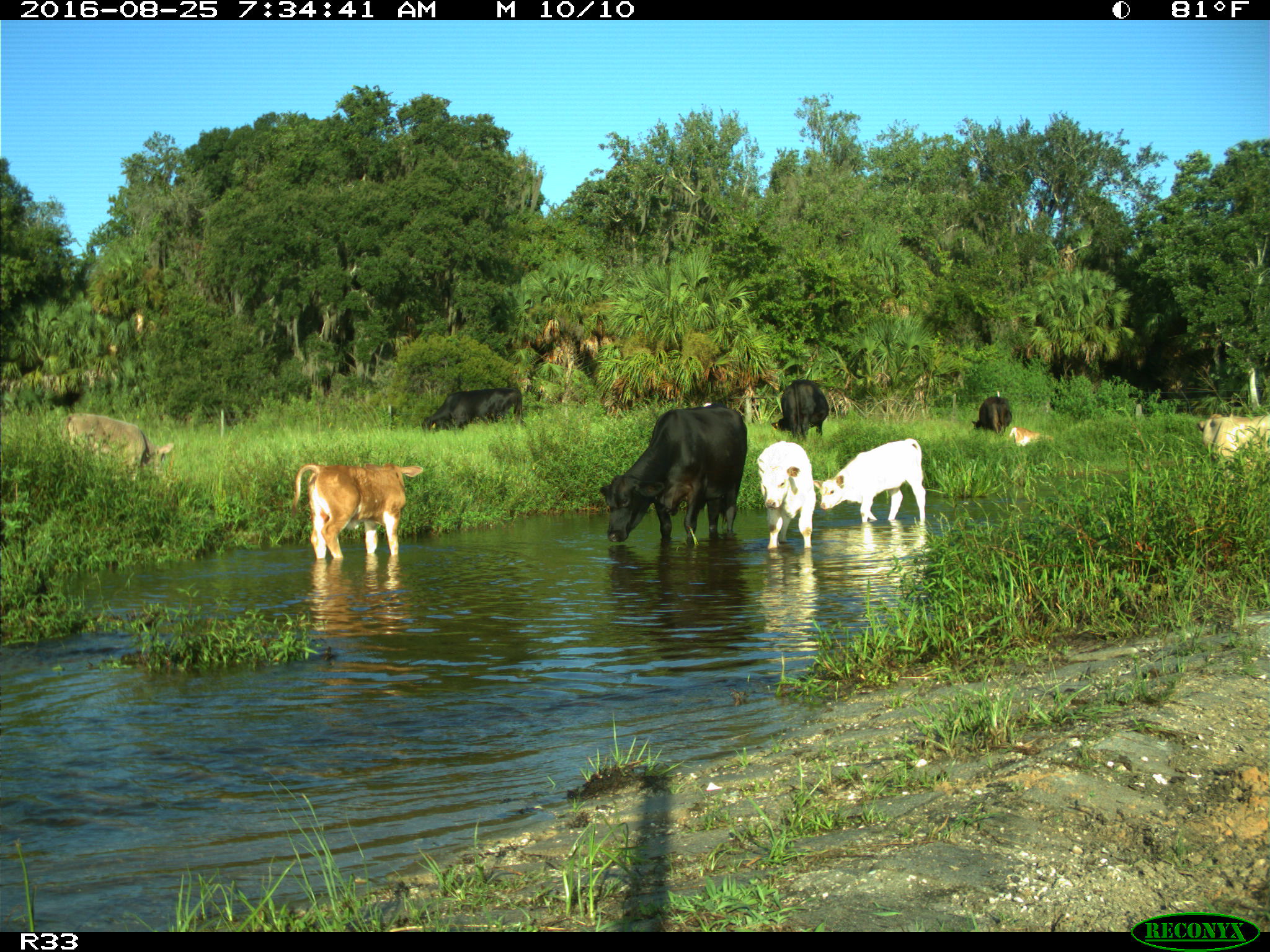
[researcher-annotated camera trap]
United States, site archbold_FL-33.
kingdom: Animalia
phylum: Chordata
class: Mammalia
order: Artiodactyla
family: Bovidae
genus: Bos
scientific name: Bos taurus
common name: domestic cow